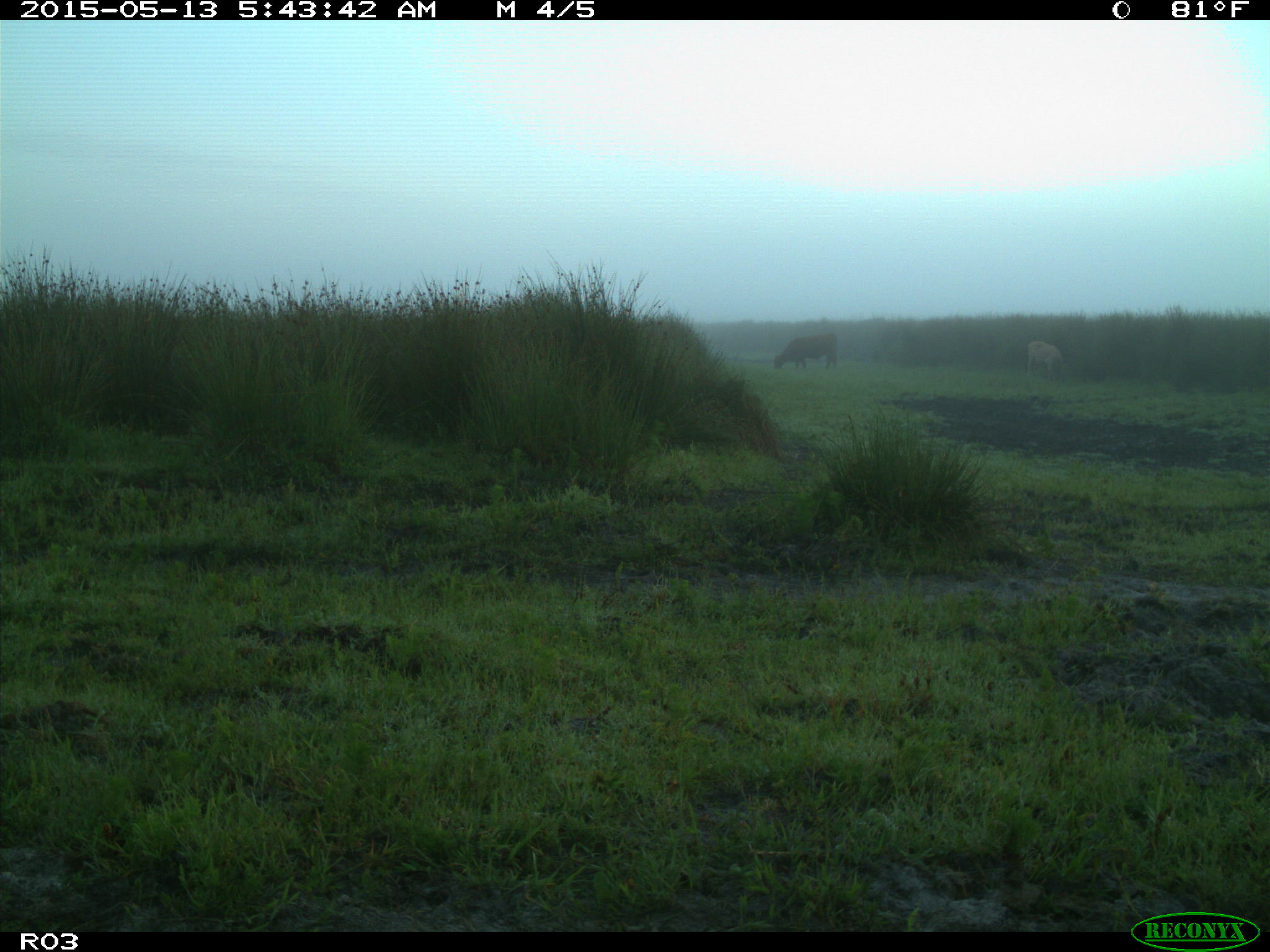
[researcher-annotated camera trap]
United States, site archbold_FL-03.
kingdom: Animalia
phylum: Chordata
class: Mammalia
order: Artiodactyla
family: Bovidae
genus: Bos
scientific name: Bos taurus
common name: domestic cow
Bos taurus (domestic cow).